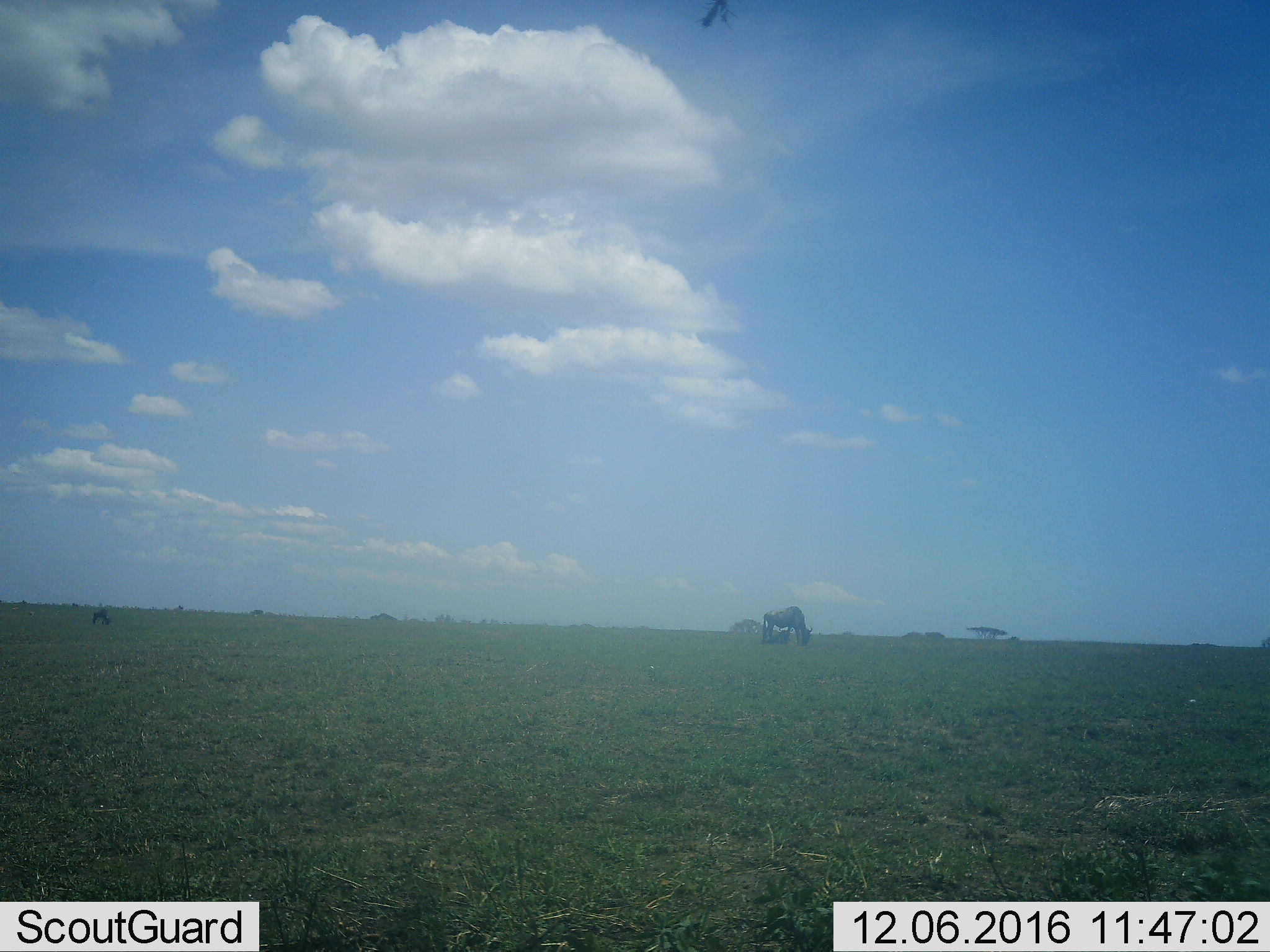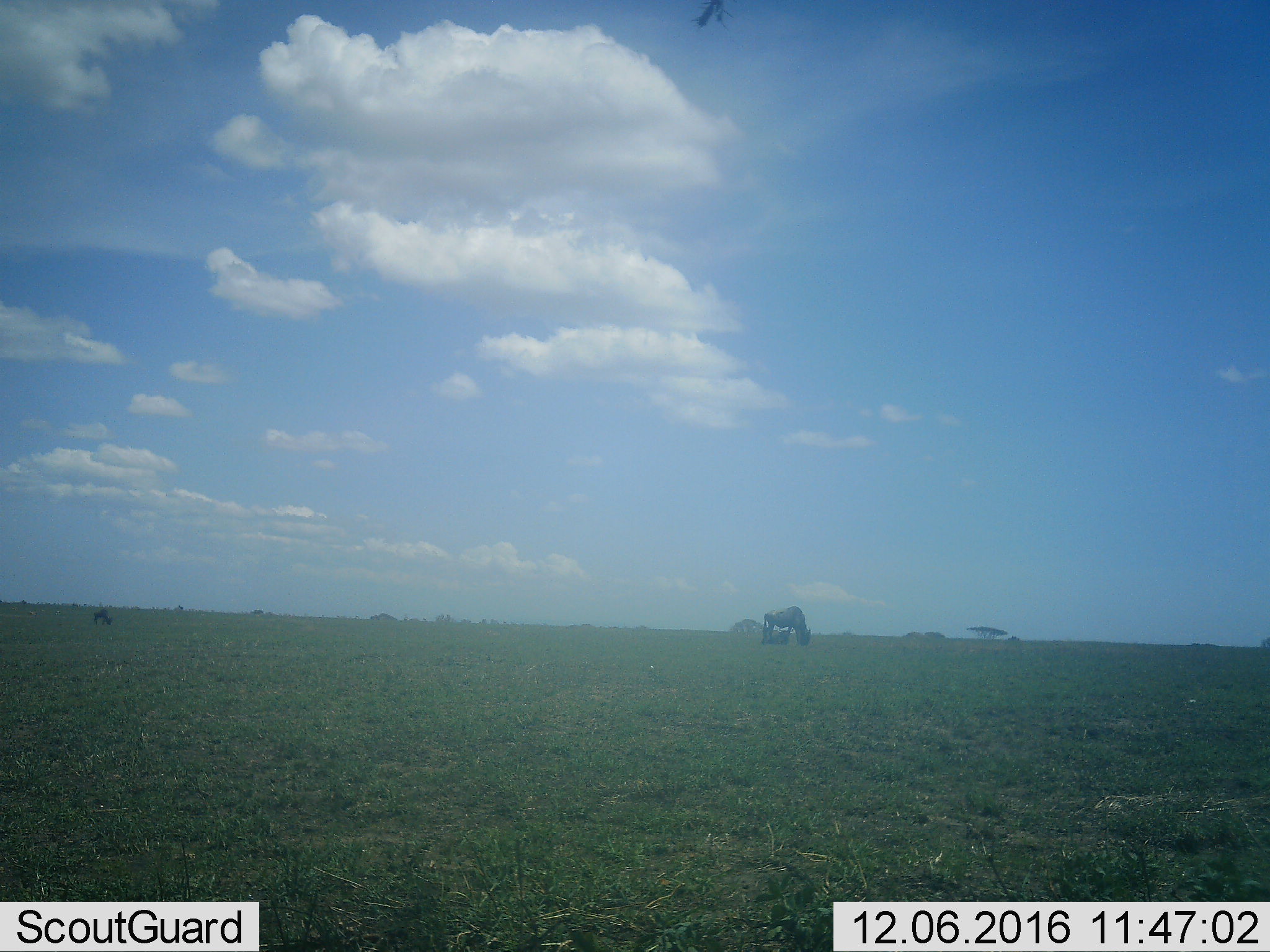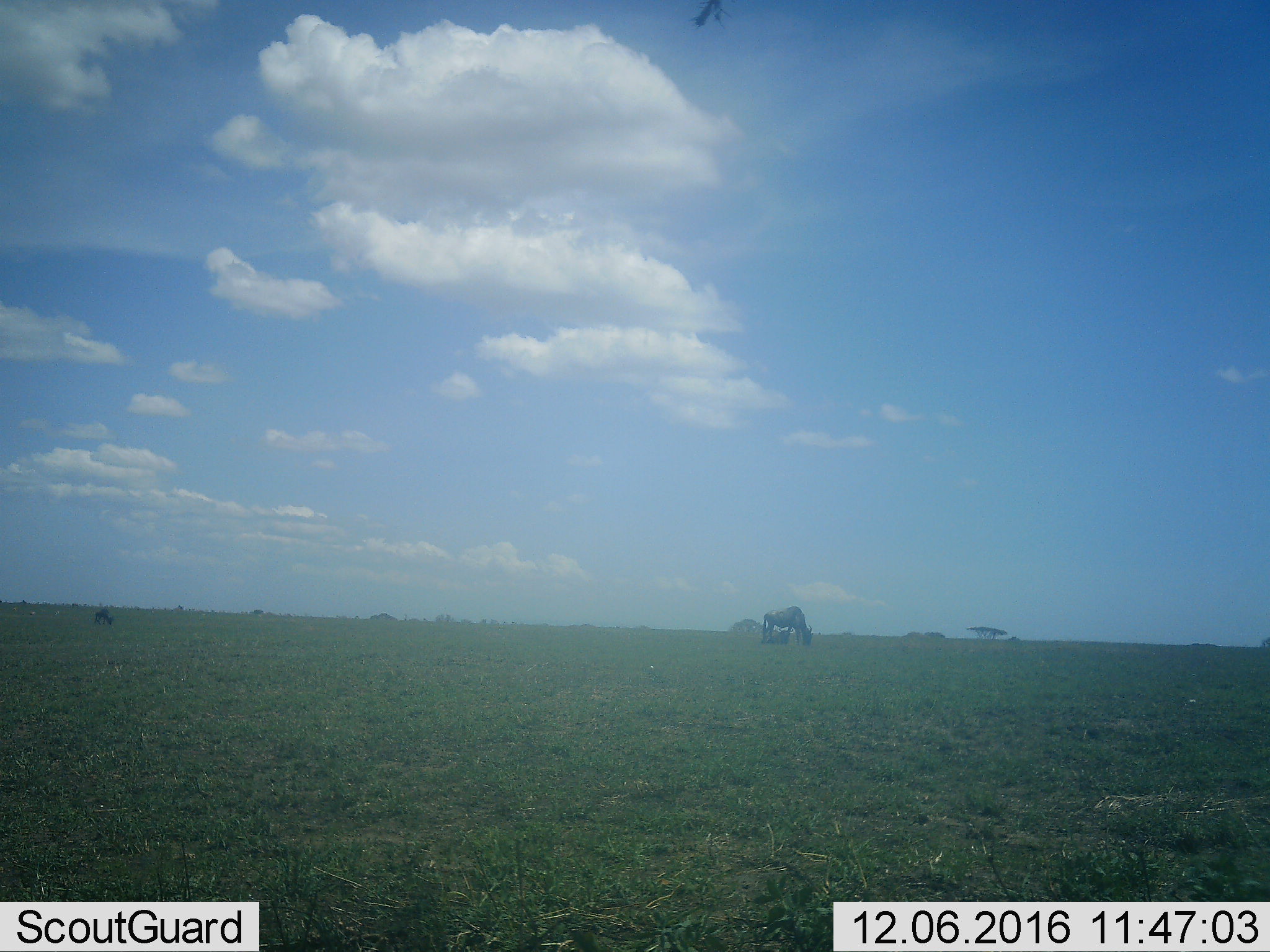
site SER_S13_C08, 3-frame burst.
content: unidentified animal